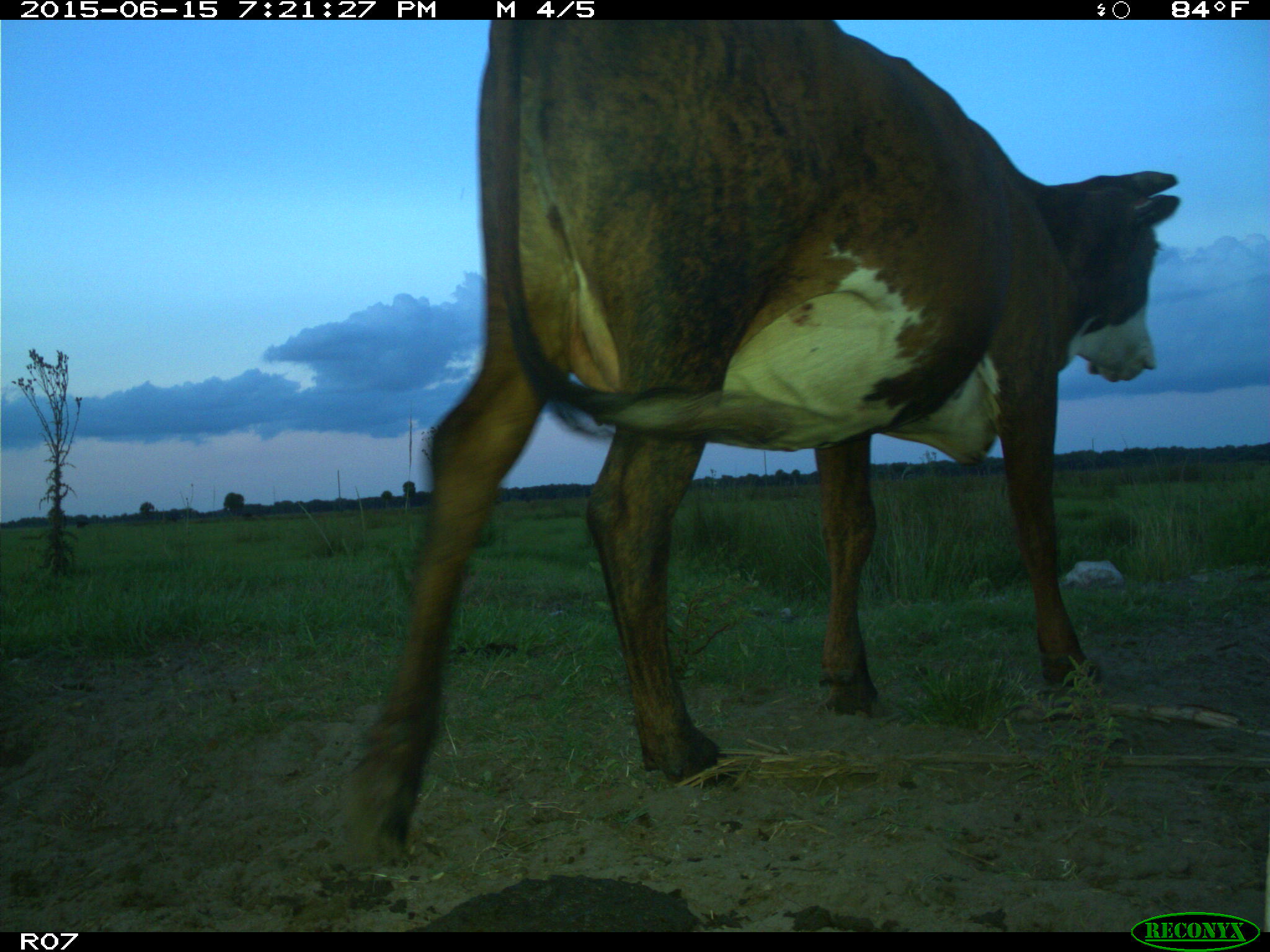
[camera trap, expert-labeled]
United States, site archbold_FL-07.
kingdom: Animalia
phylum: Chordata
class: Mammalia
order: Artiodactyla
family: Bovidae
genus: Bos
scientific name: Bos taurus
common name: domestic cow